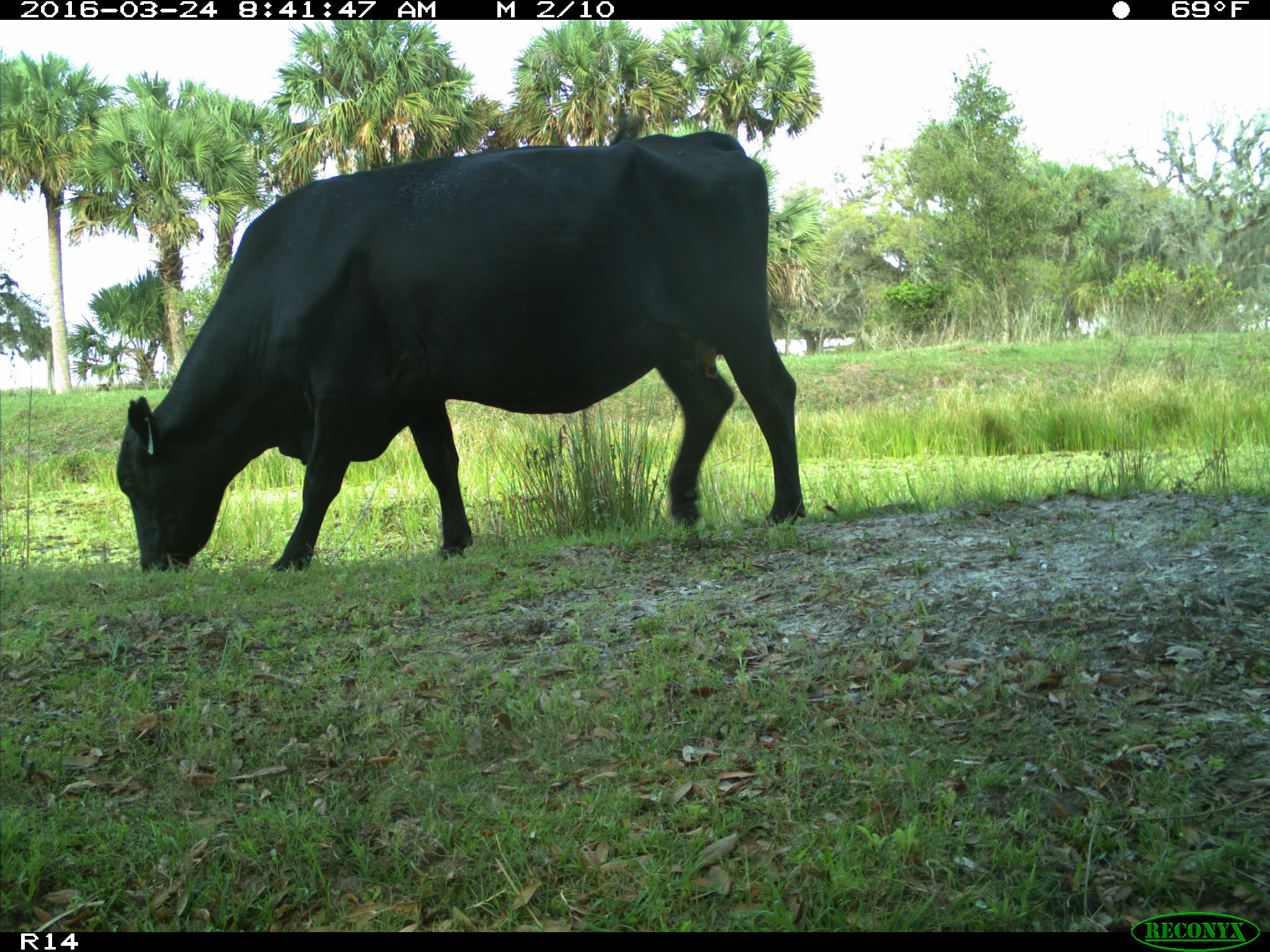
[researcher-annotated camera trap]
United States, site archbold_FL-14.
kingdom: Animalia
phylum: Chordata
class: Mammalia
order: Artiodactyla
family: Bovidae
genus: Bos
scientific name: Bos taurus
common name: domestic cow